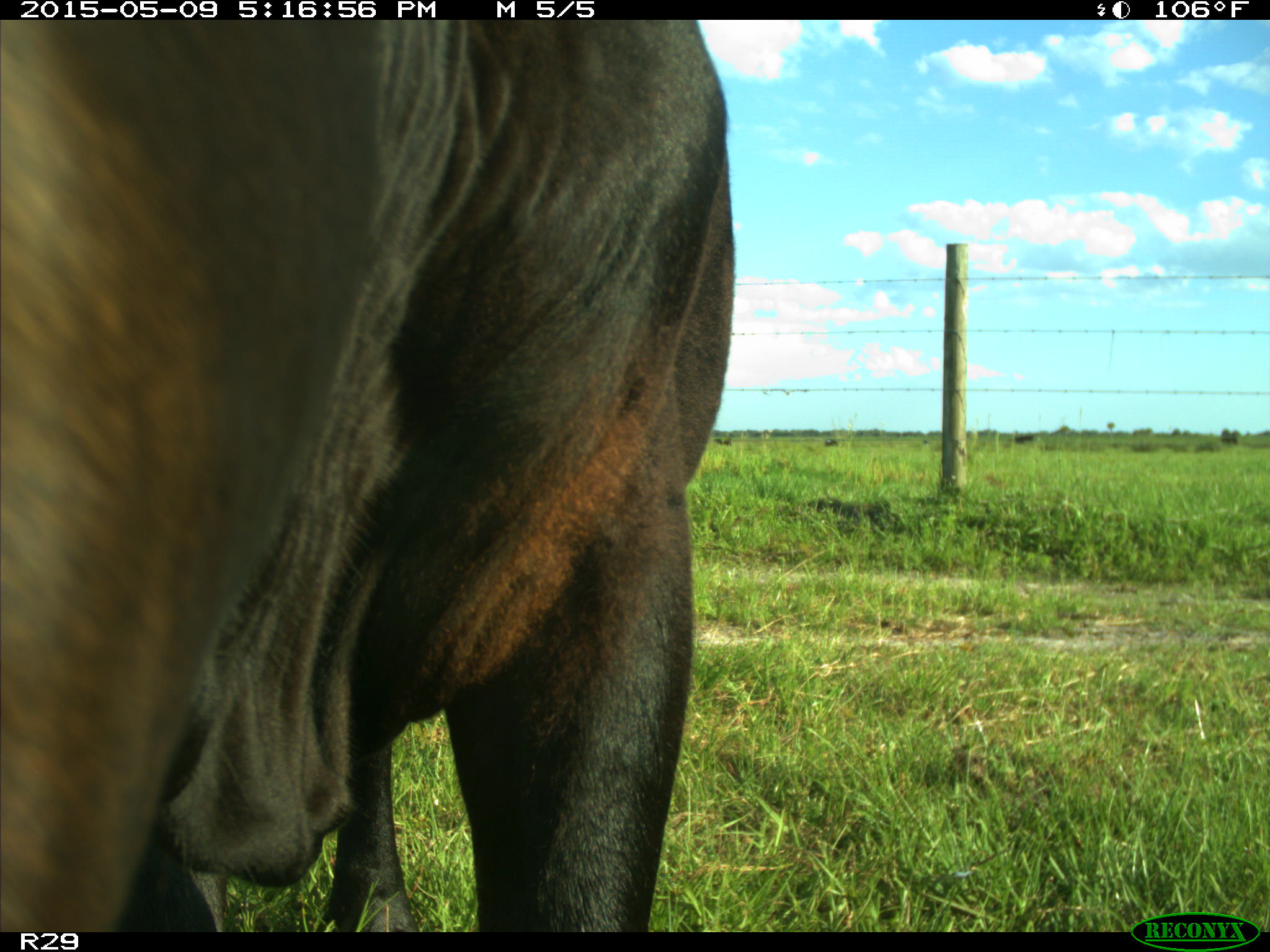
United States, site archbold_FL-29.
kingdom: Animalia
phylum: Chordata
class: Mammalia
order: Artiodactyla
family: Bovidae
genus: Bos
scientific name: Bos taurus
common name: domestic cow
Bos taurus (domestic cow).